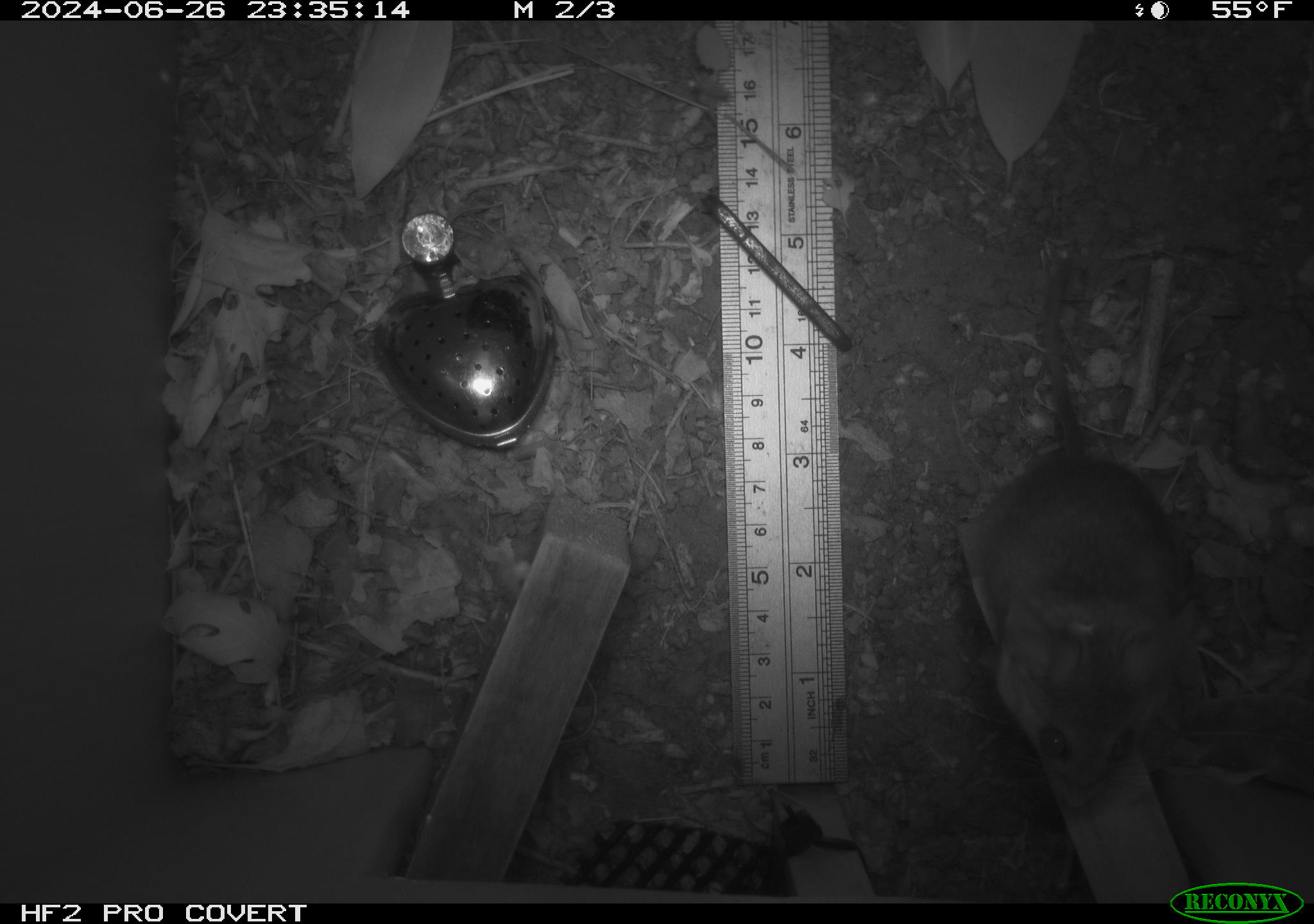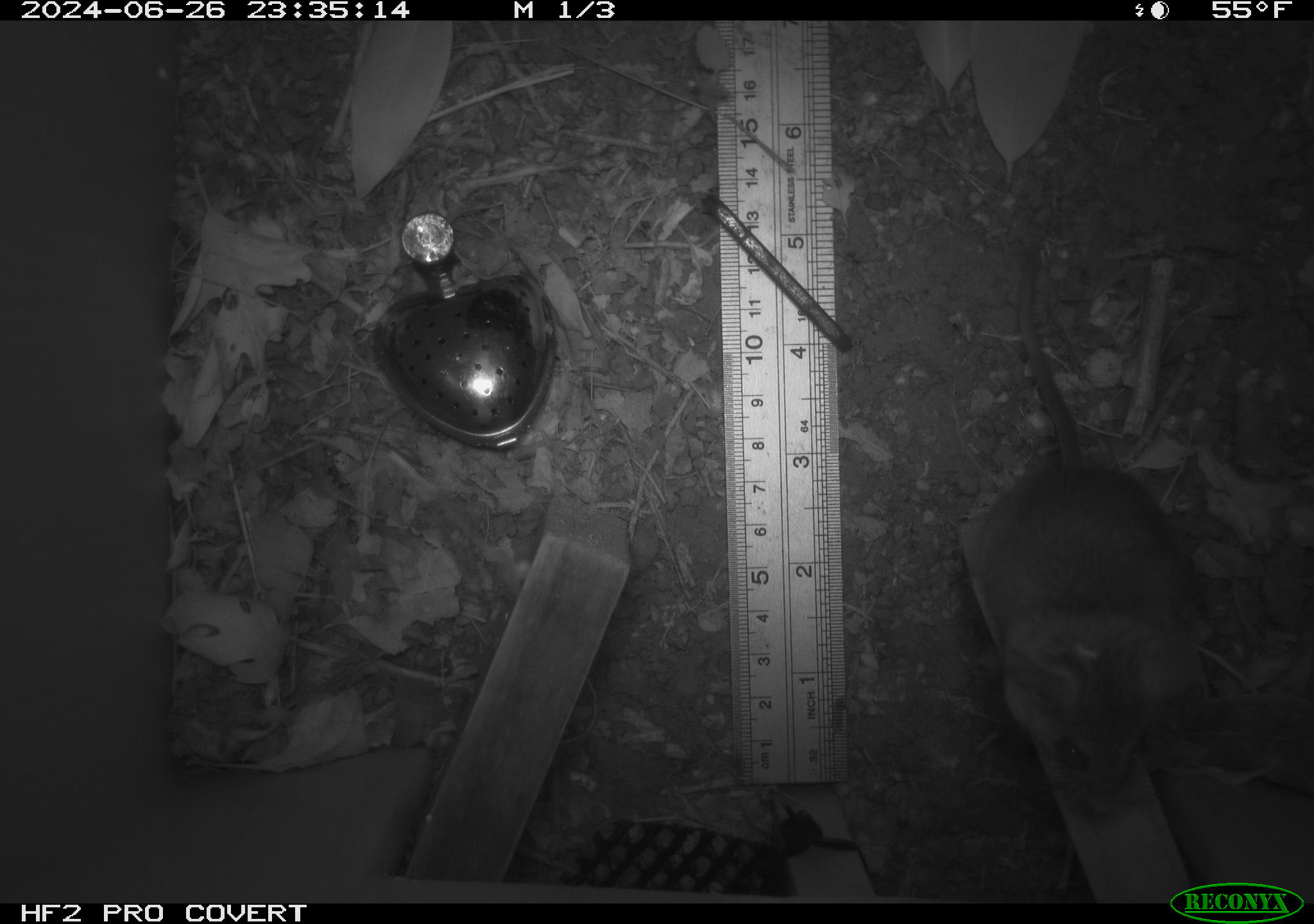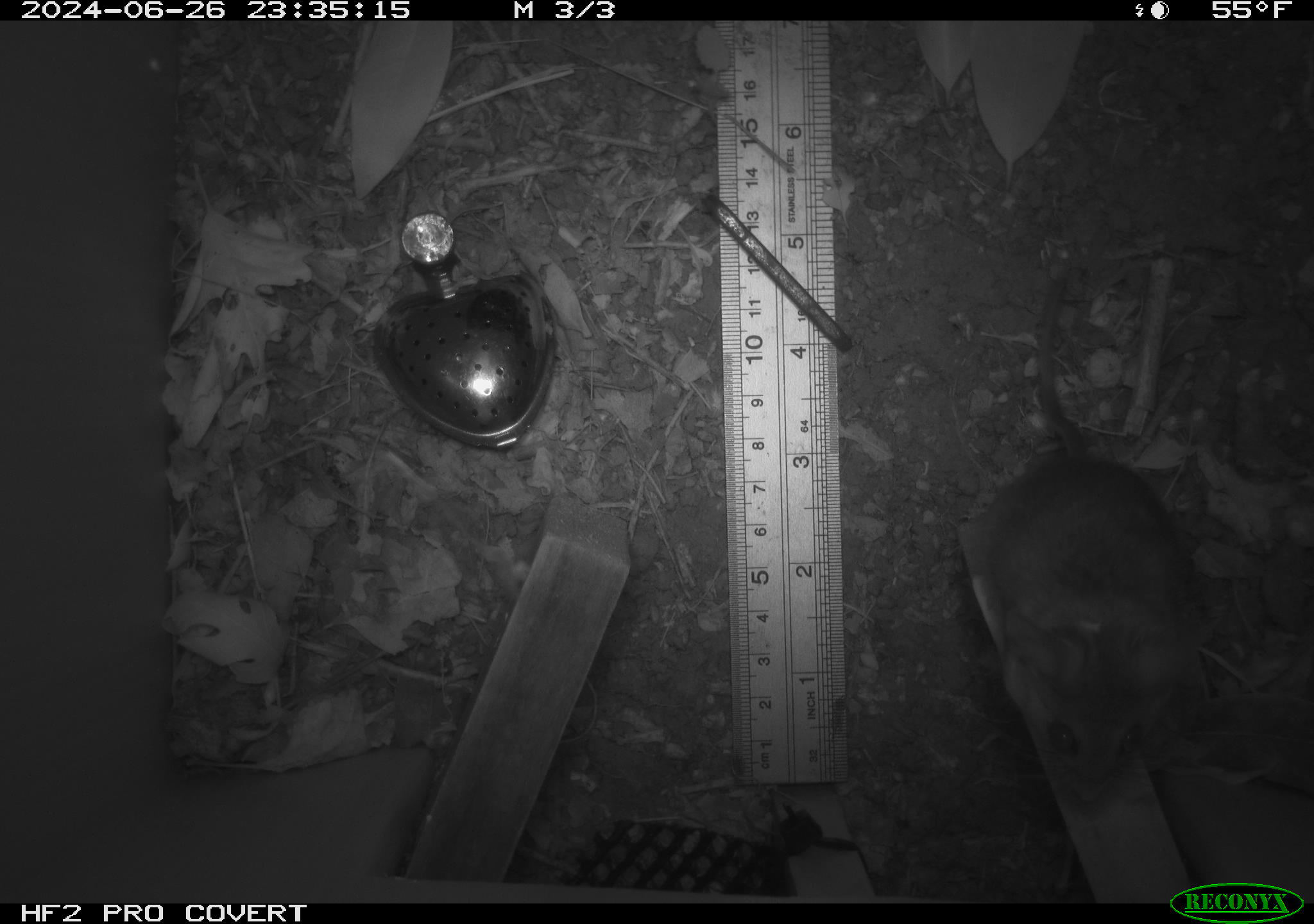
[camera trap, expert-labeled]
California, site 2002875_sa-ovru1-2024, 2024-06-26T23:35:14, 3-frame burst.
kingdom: Animalia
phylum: Chordata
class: Mammalia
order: Rodentia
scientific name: Rodentia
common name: rodent